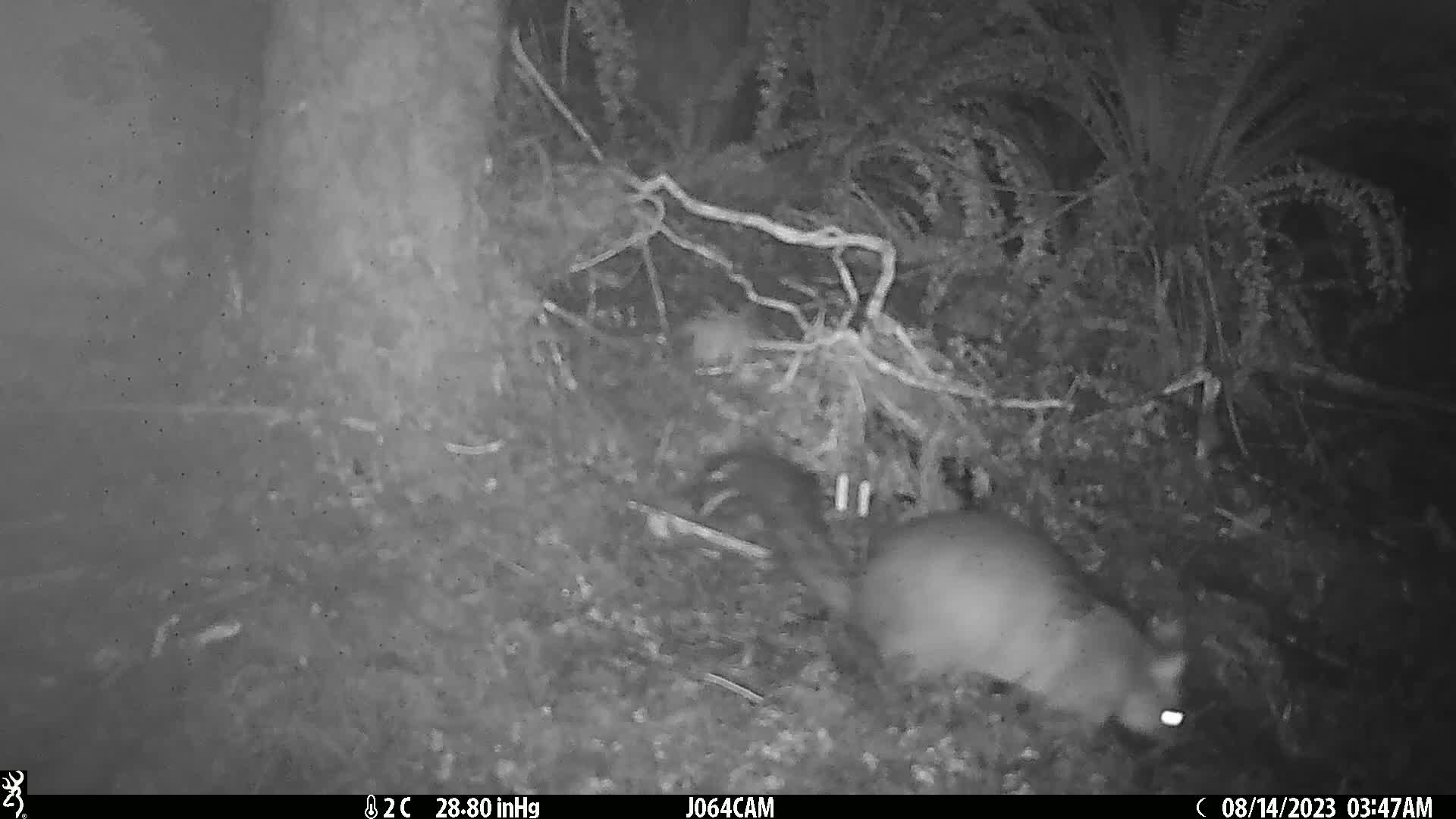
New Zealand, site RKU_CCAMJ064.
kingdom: Animalia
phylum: Chordata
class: Mammalia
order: Diprotodontia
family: Phalangeridae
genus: Trichosurus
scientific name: Trichosurus vulpecula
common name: common brushtail possum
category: possum